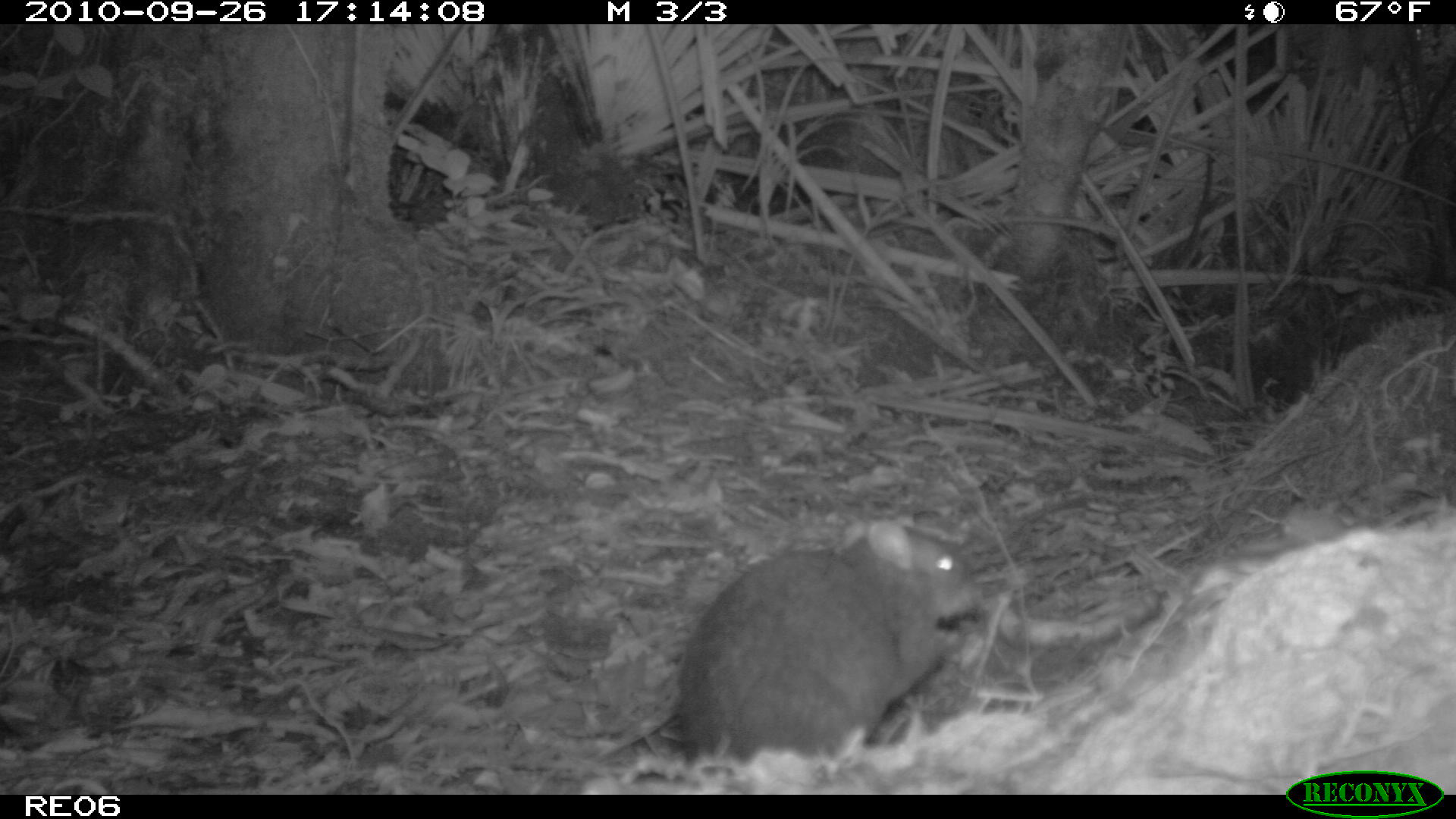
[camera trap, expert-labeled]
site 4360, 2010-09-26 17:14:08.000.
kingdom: Animalia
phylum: Chordata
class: Mammalia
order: Rodentia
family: Muridae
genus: Rattus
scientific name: Rattus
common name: rodent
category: unknown rat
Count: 1.